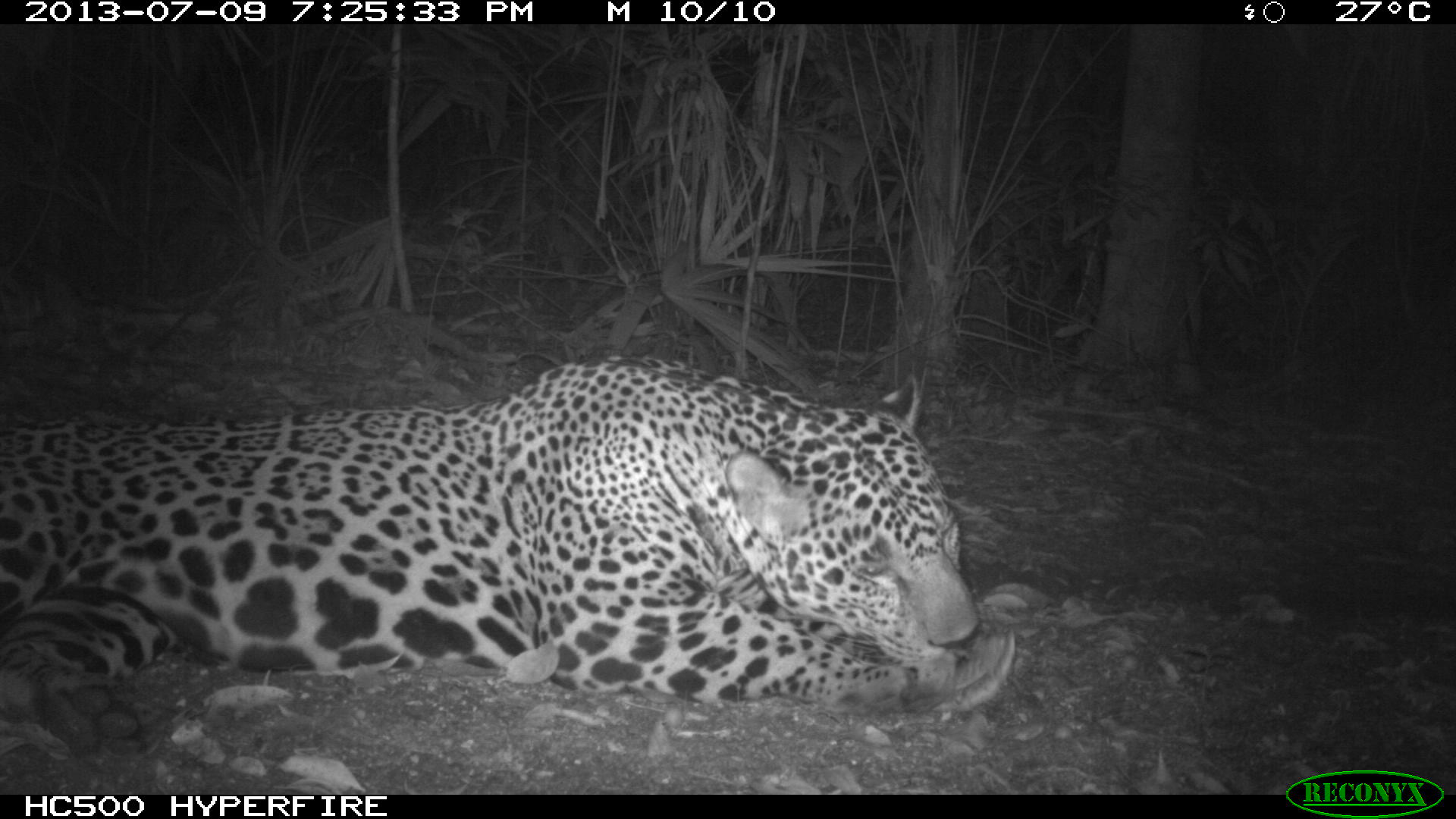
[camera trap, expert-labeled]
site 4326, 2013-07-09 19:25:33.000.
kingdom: Animalia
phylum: Chordata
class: Mammalia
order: Carnivora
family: Felidae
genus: Panthera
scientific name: Panthera onca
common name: jaguar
Panthera onca (jaguar), count 1, sex male.